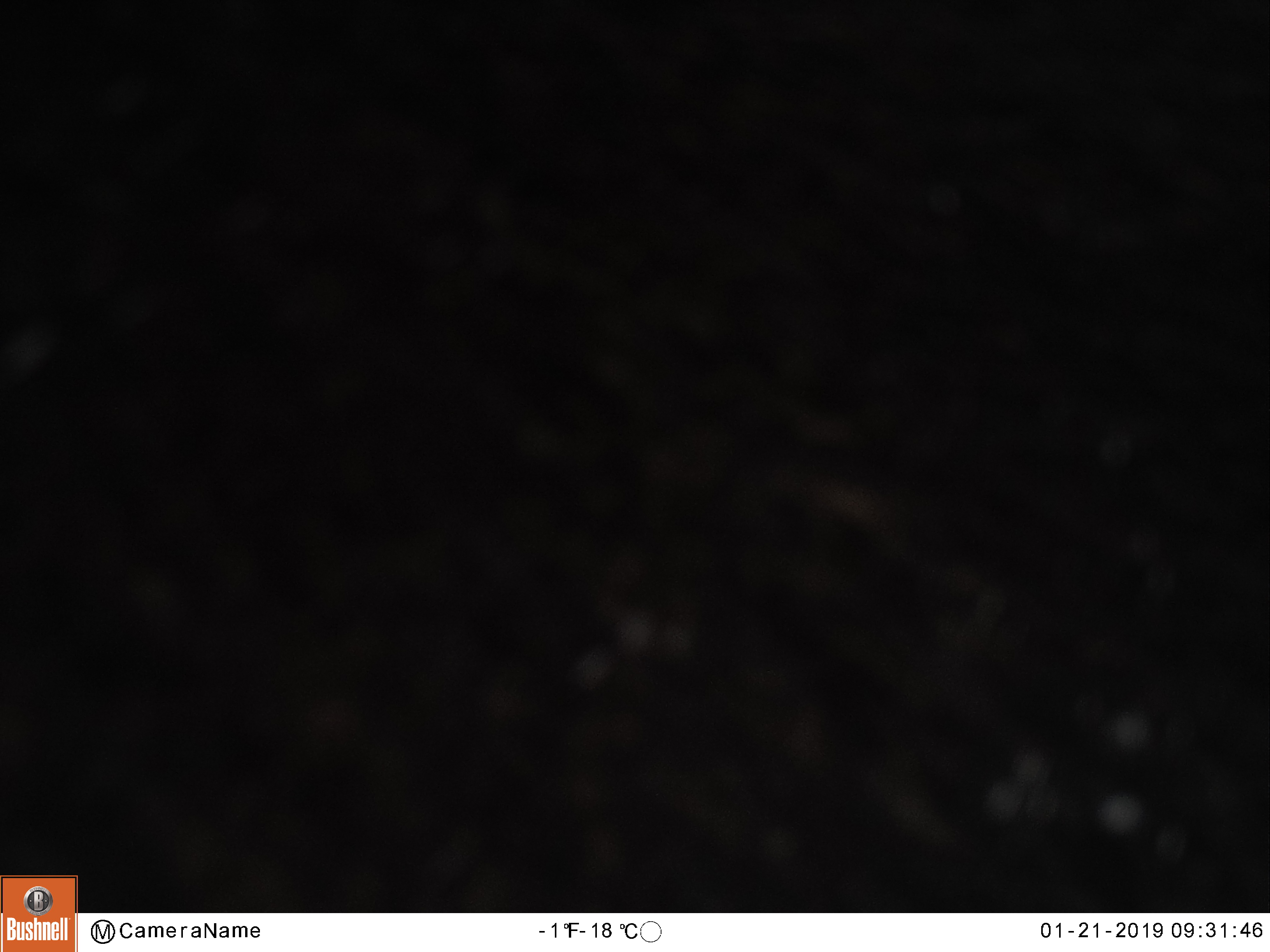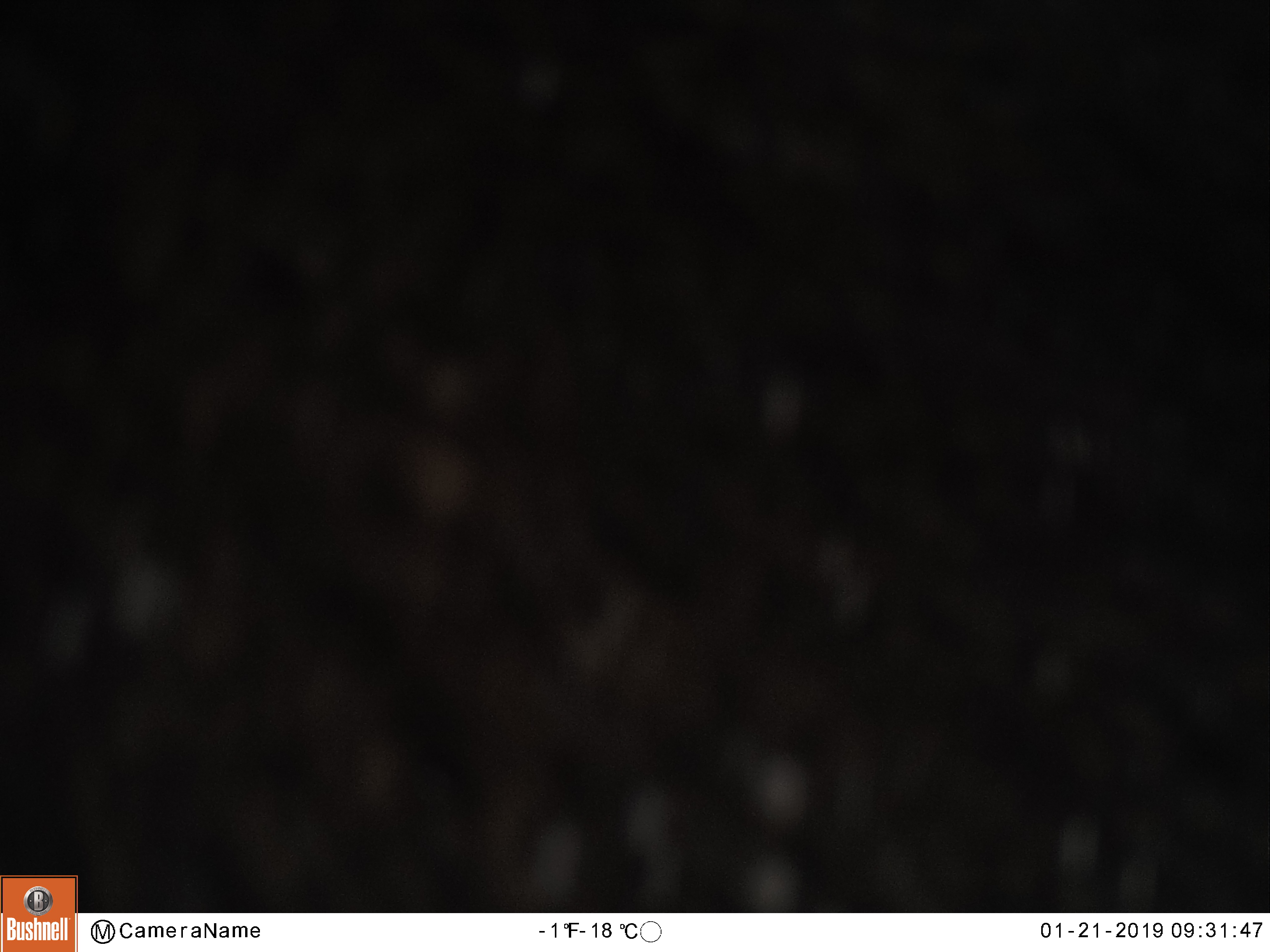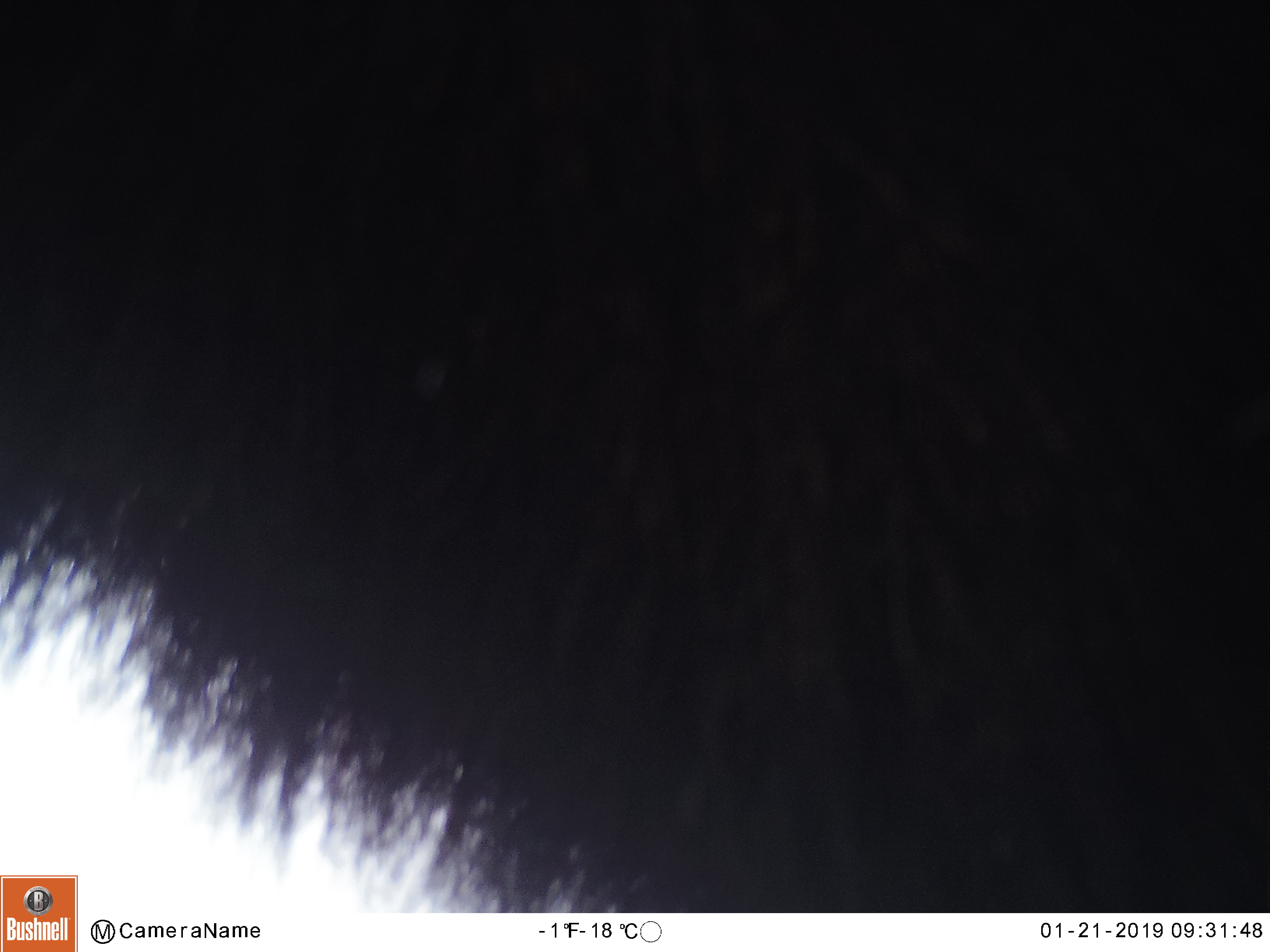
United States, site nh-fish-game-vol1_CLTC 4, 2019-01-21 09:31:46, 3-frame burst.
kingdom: Animalia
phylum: Chordata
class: Mammalia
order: Artiodactyla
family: Cervidae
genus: Alces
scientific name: Alces alces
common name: moose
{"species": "moose (Alces alces)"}